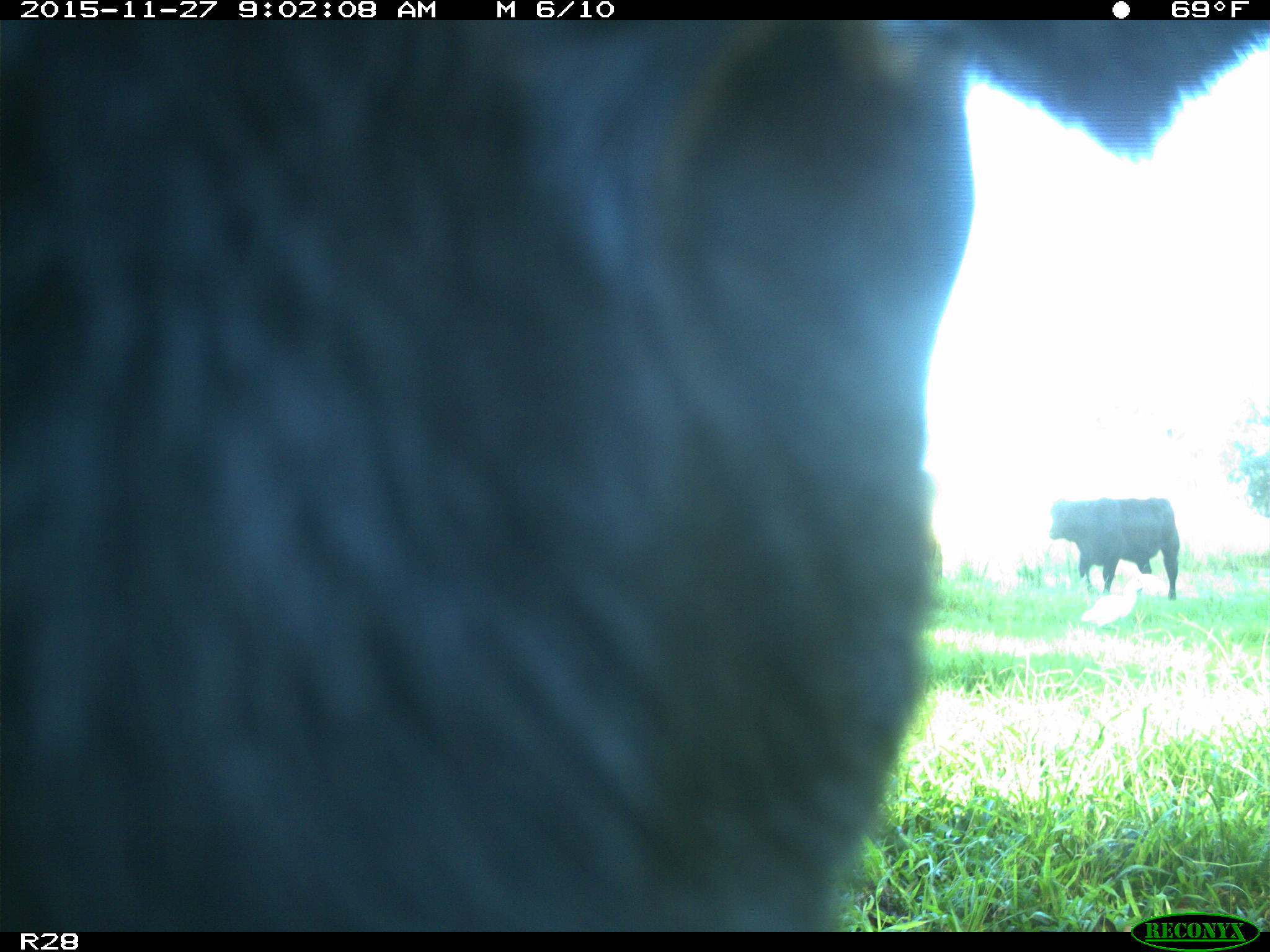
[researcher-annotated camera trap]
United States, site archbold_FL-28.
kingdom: Animalia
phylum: Chordata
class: Mammalia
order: Artiodactyla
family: Bovidae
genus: Bos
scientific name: Bos taurus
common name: domestic cow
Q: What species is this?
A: Bos taurus (domestic cow).